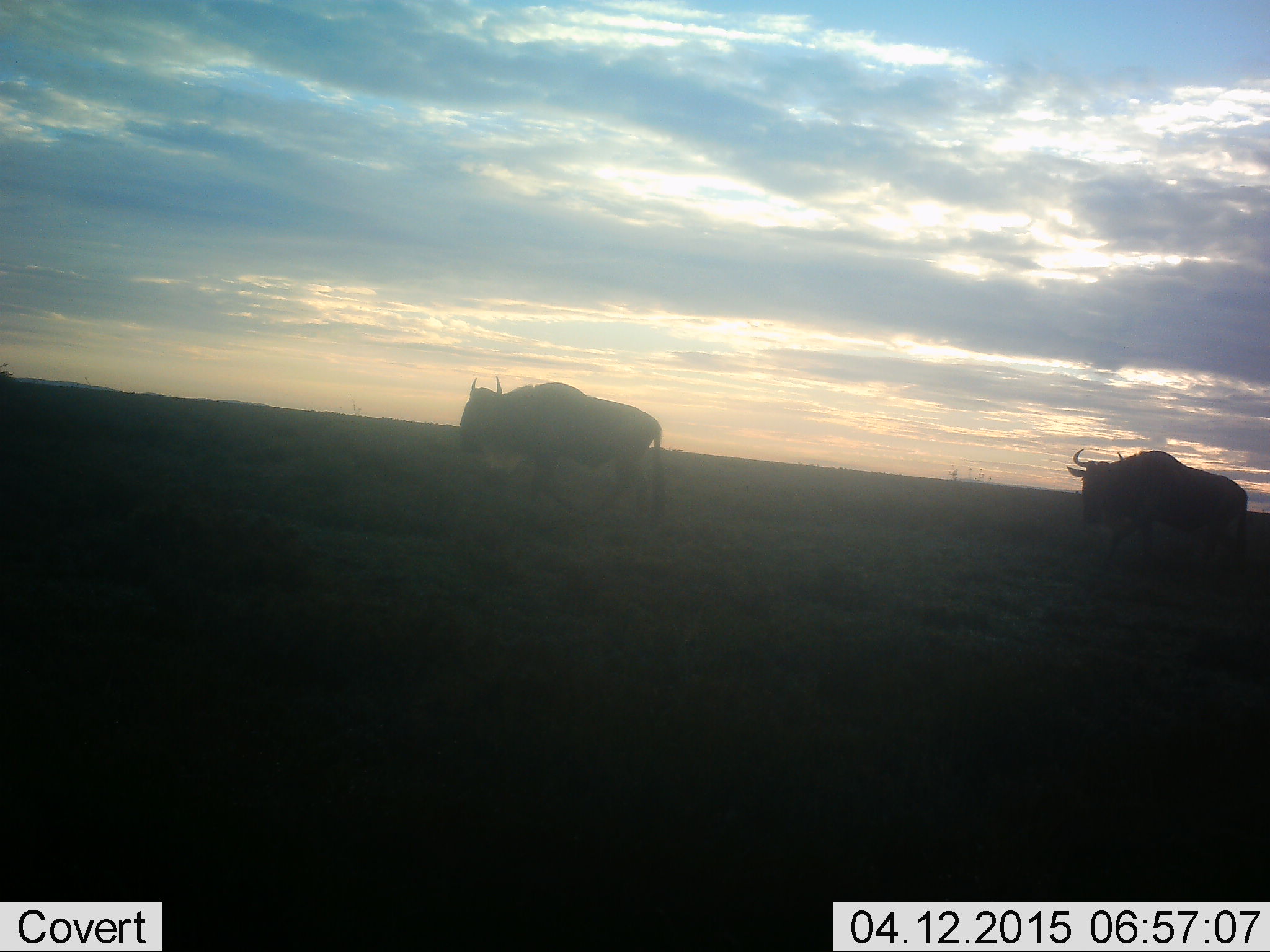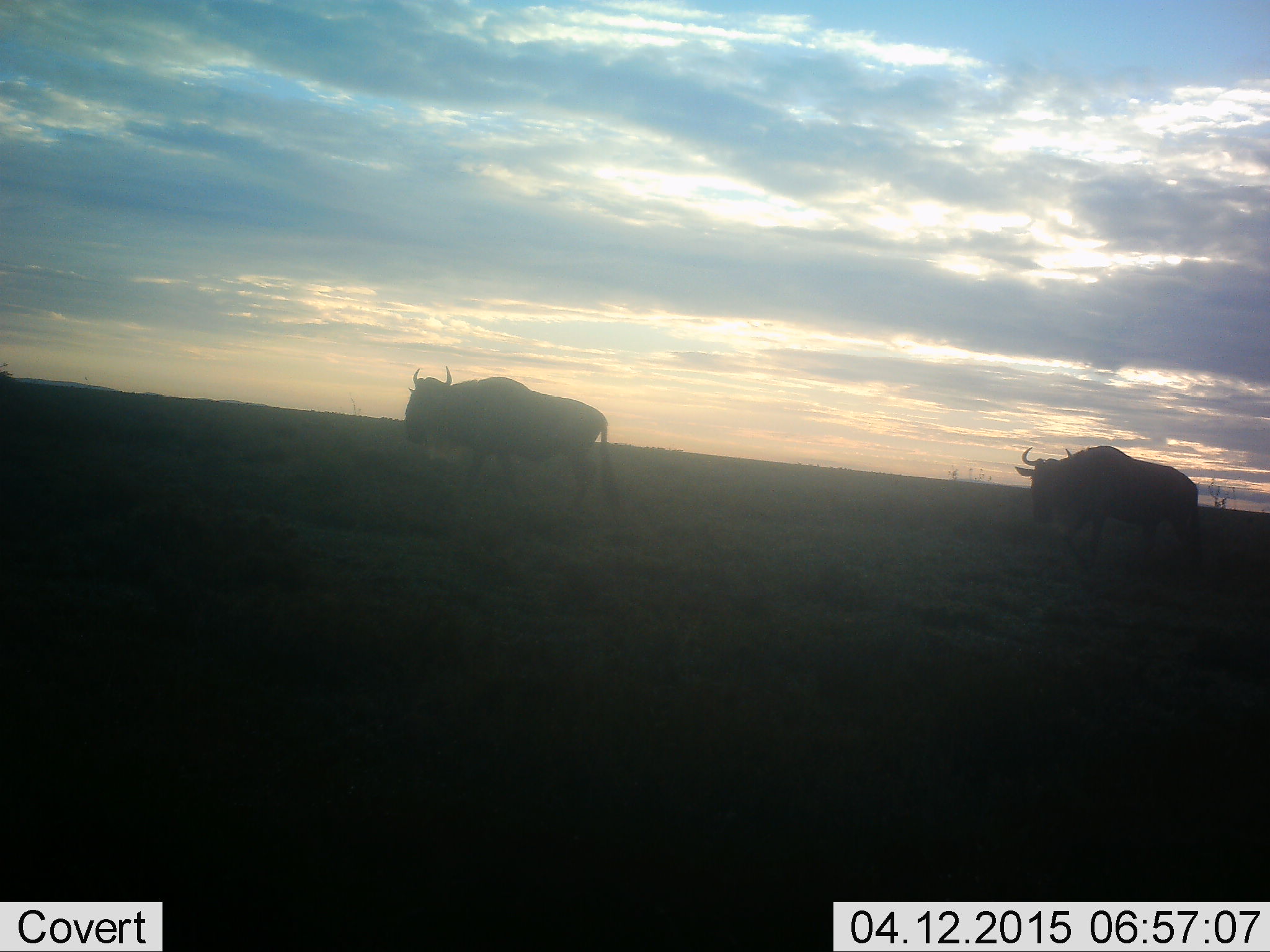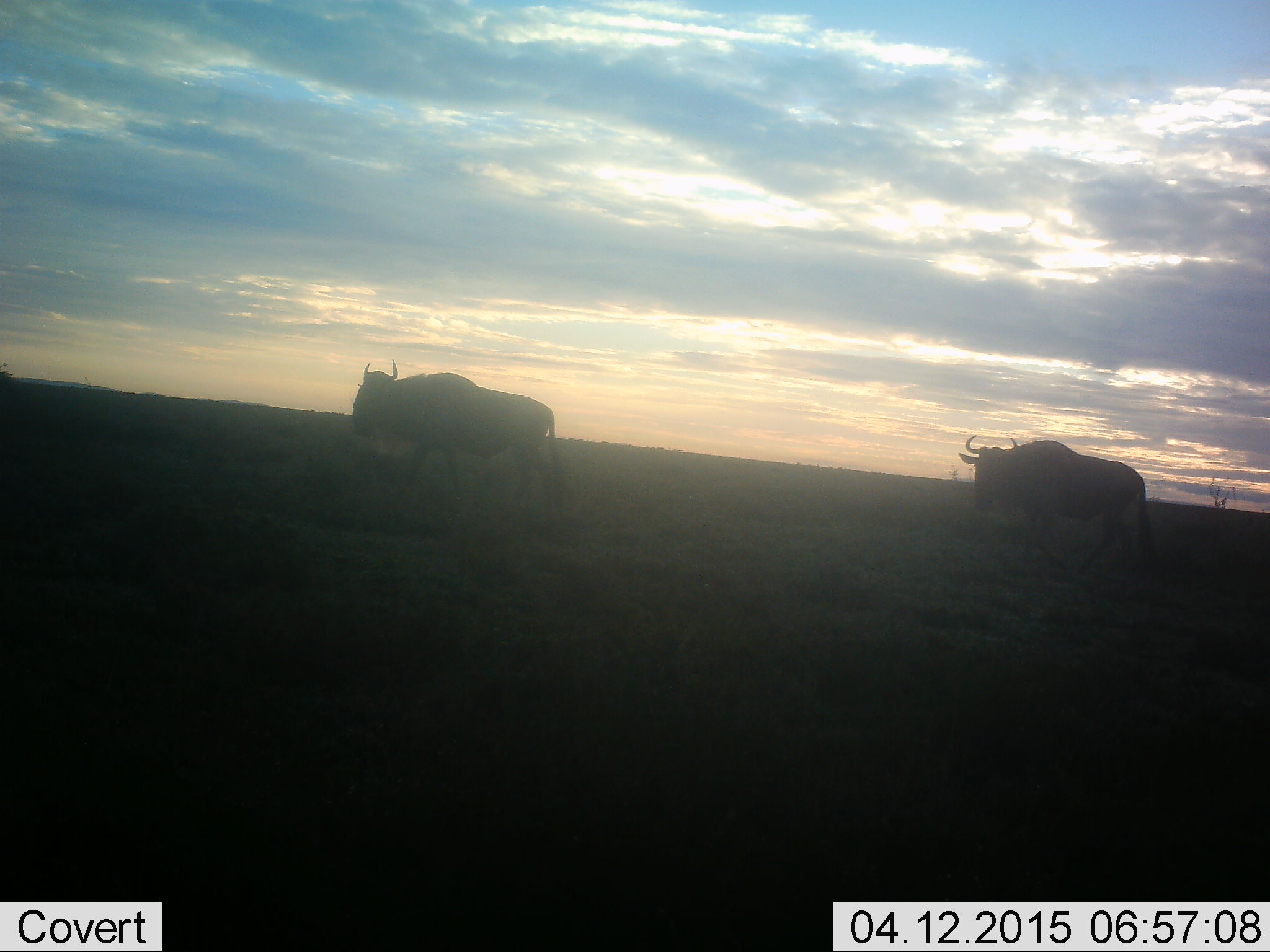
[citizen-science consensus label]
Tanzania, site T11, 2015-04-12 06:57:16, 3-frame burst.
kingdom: Animalia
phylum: Chordata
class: Mammalia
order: Artiodactyla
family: Bovidae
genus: Connochaetes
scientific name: Connochaetes taurinus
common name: blue wildebeest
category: wildebeest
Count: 2.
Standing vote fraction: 10%.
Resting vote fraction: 0%.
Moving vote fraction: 100%.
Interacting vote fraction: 10%.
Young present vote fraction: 0%.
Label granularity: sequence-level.